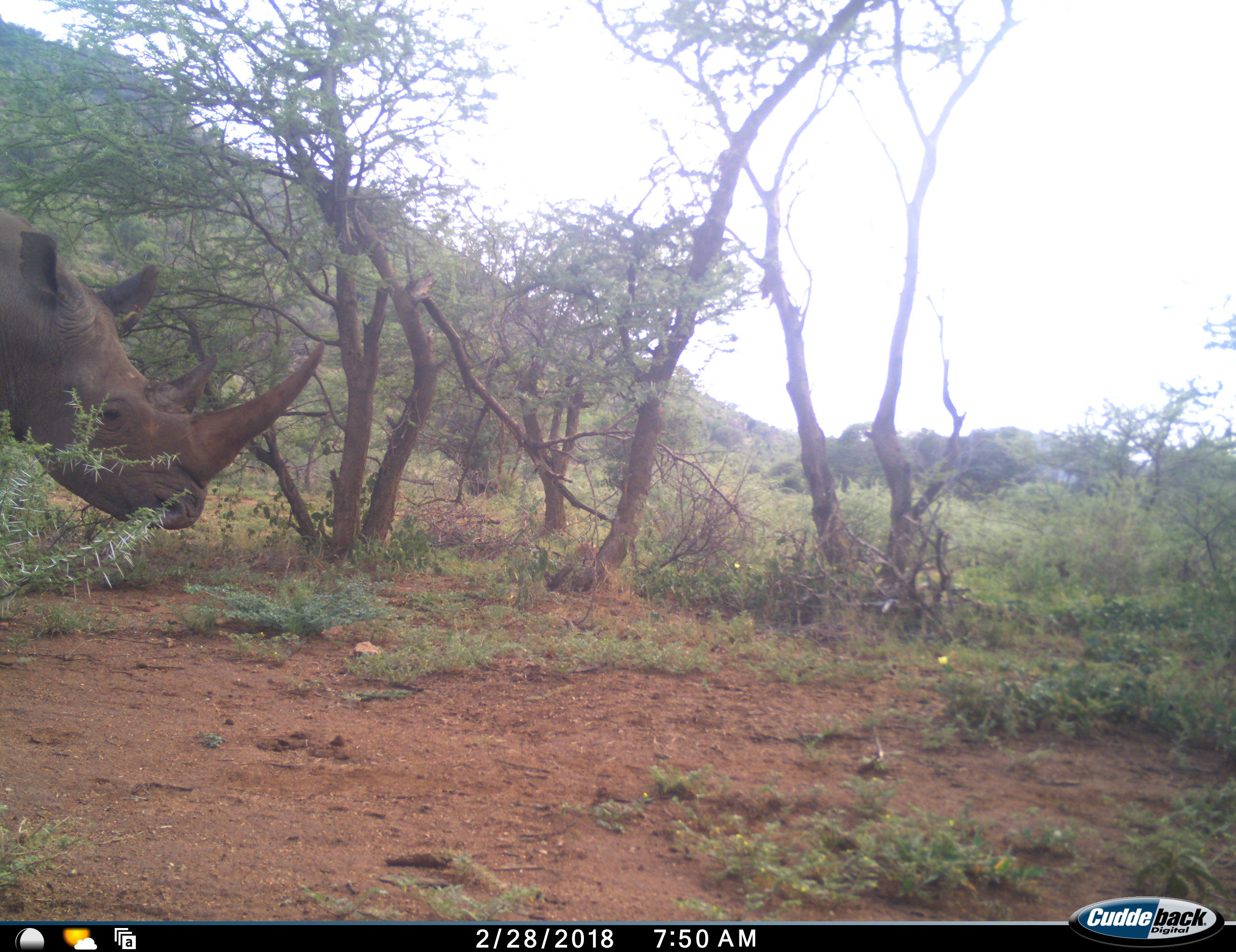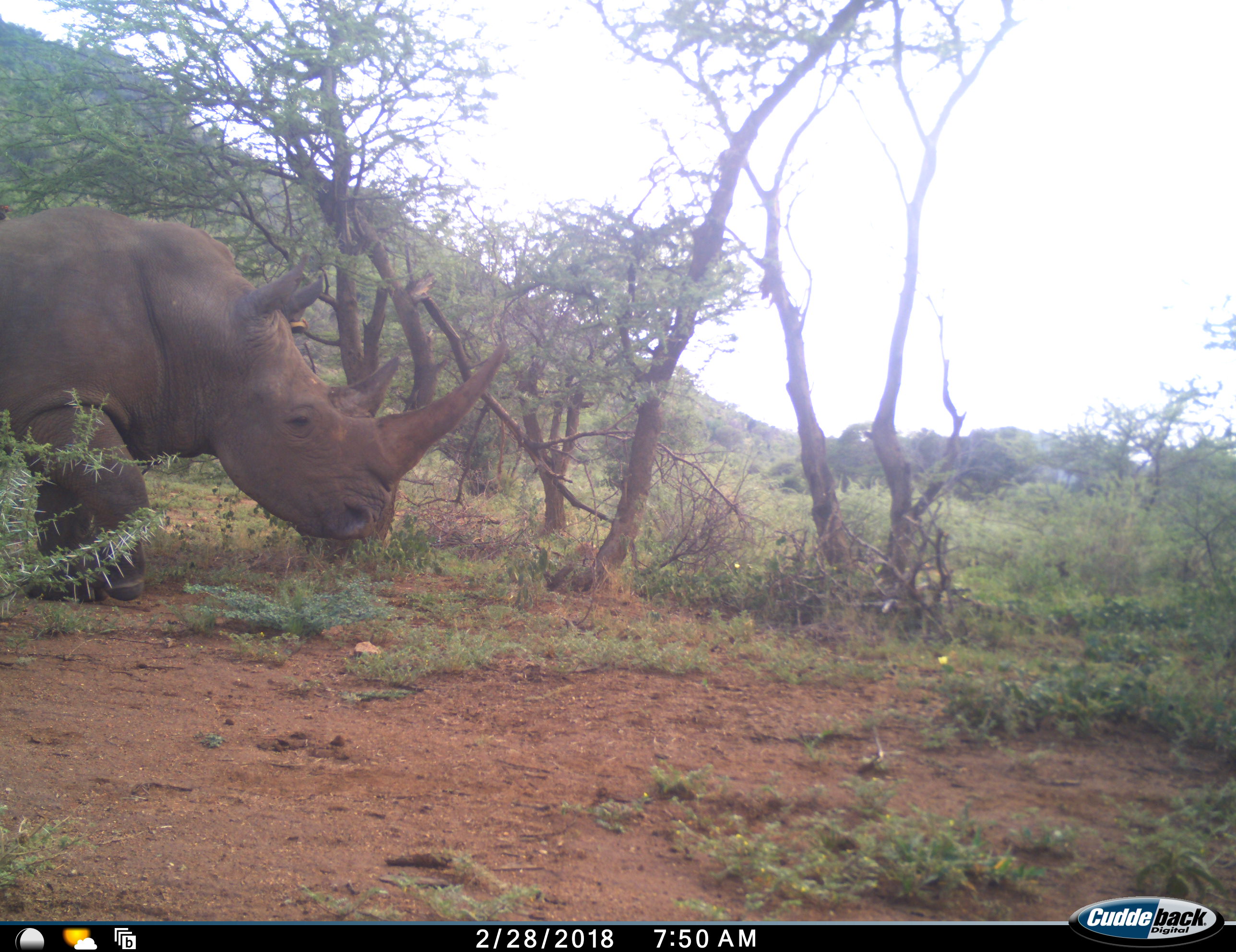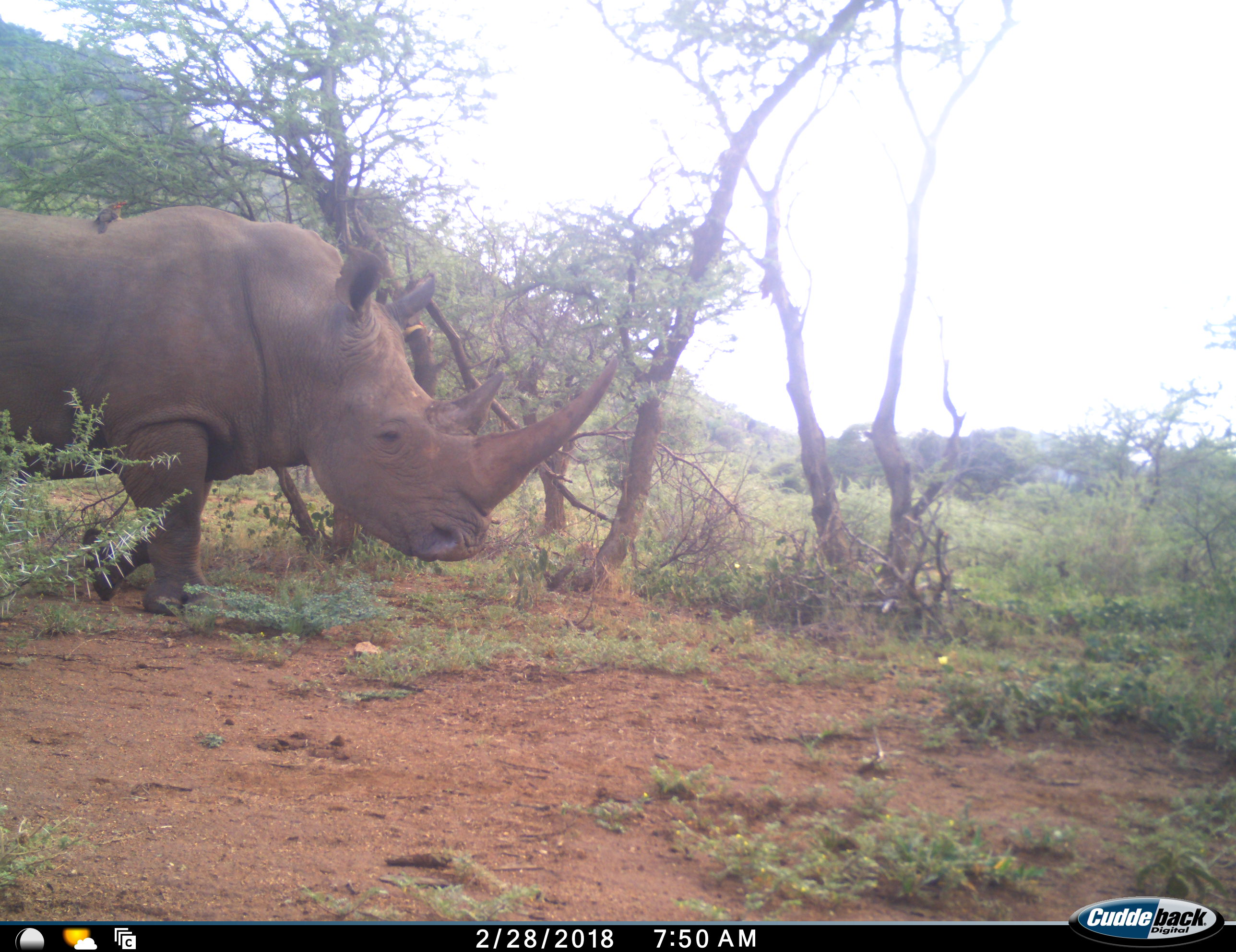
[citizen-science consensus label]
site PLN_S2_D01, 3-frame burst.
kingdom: Animalia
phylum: Chordata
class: Mammalia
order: Perissodactyla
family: Rhinocerotidae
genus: Ceratotherium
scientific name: Ceratotherium simum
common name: white rhinoceros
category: rhinoceroswhite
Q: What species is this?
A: Rhinoceroswhite (white rhinoceros) (Ceratotherium simum).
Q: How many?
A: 1.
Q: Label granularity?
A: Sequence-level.